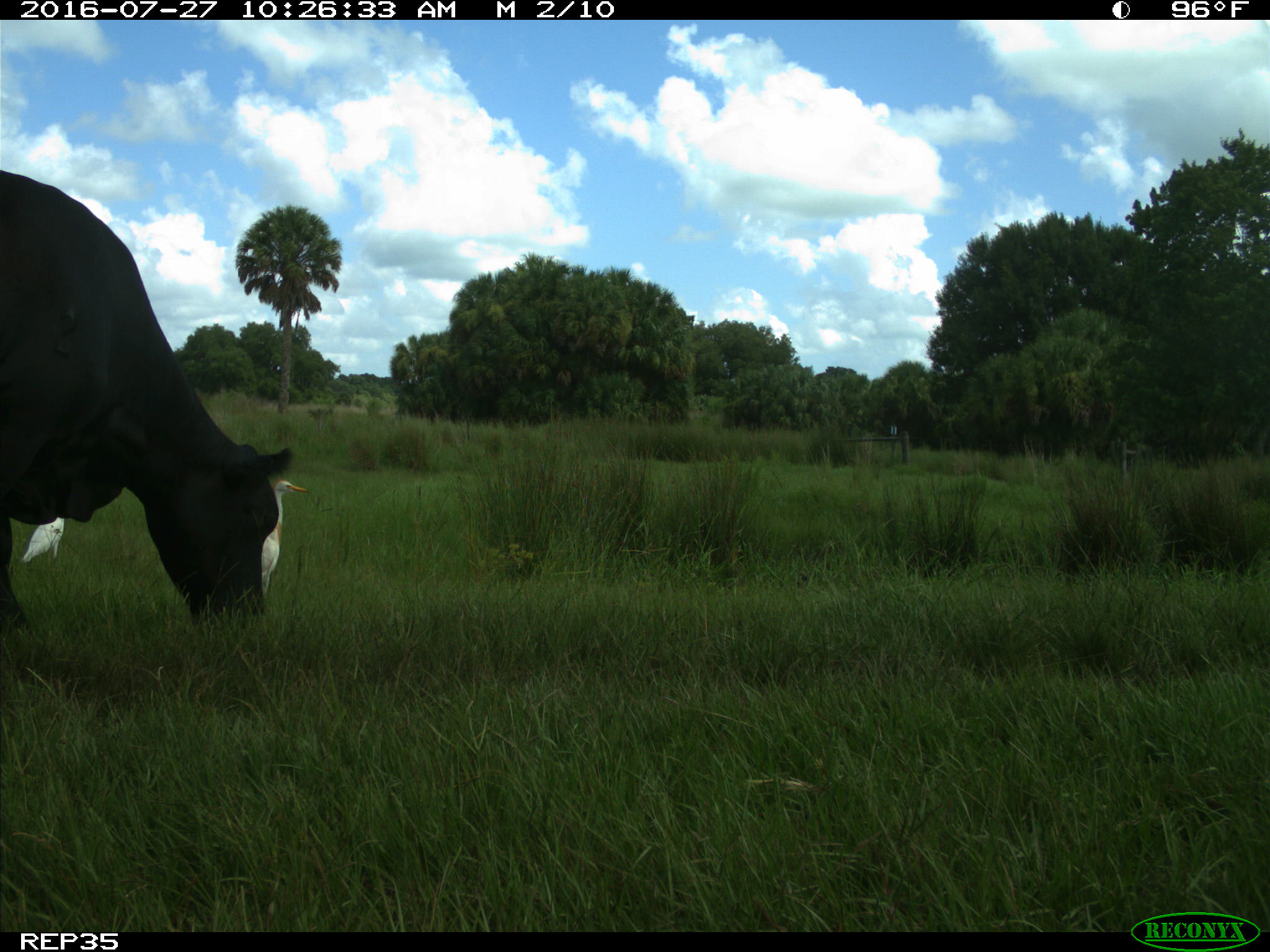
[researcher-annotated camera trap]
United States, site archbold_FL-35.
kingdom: Animalia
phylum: Chordata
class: Mammalia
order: Artiodactyla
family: Bovidae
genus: Bos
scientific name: Bos taurus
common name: domestic cow